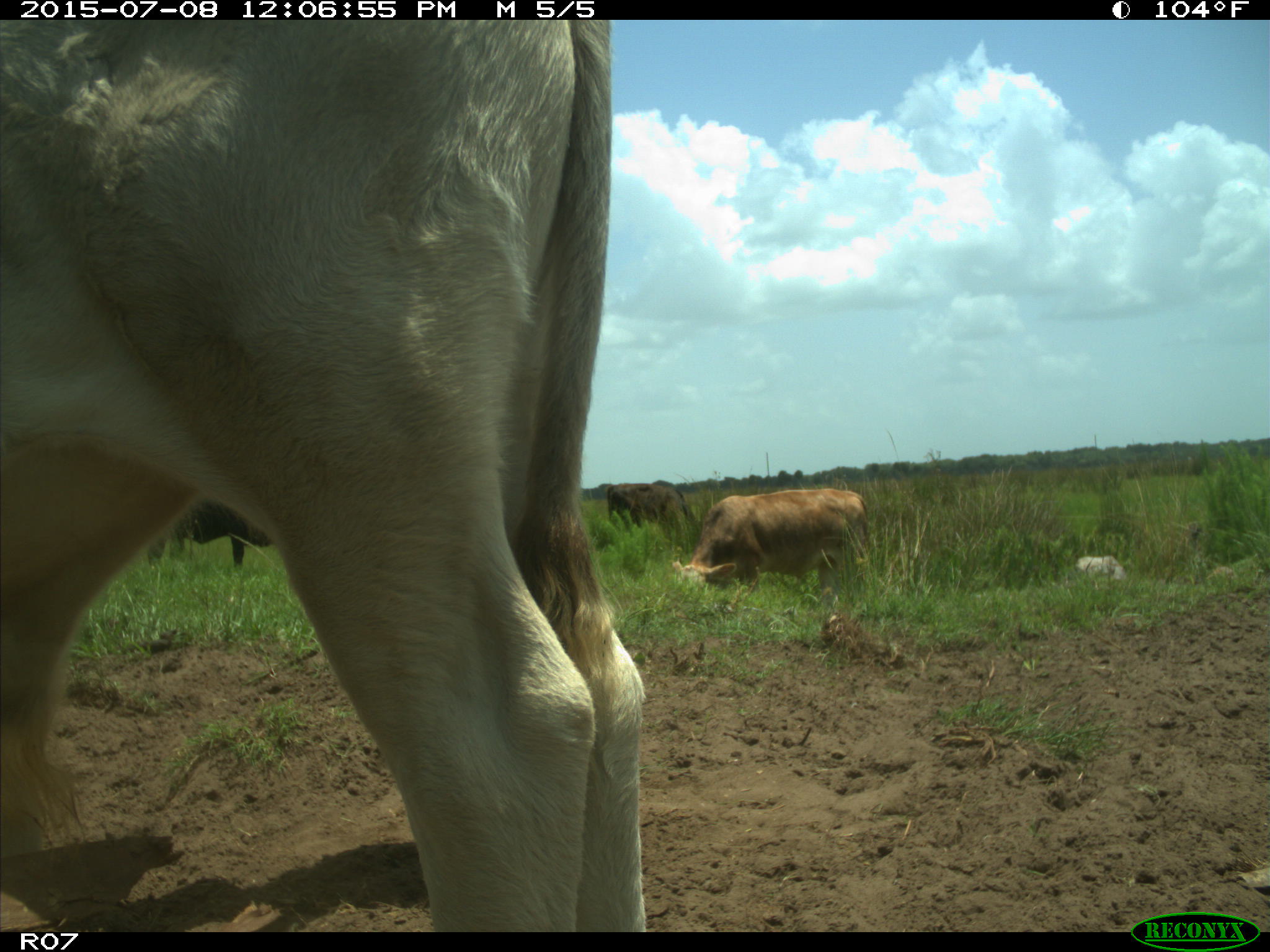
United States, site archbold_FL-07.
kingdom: Animalia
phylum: Chordata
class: Mammalia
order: Artiodactyla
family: Bovidae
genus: Bos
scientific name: Bos taurus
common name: domestic cow